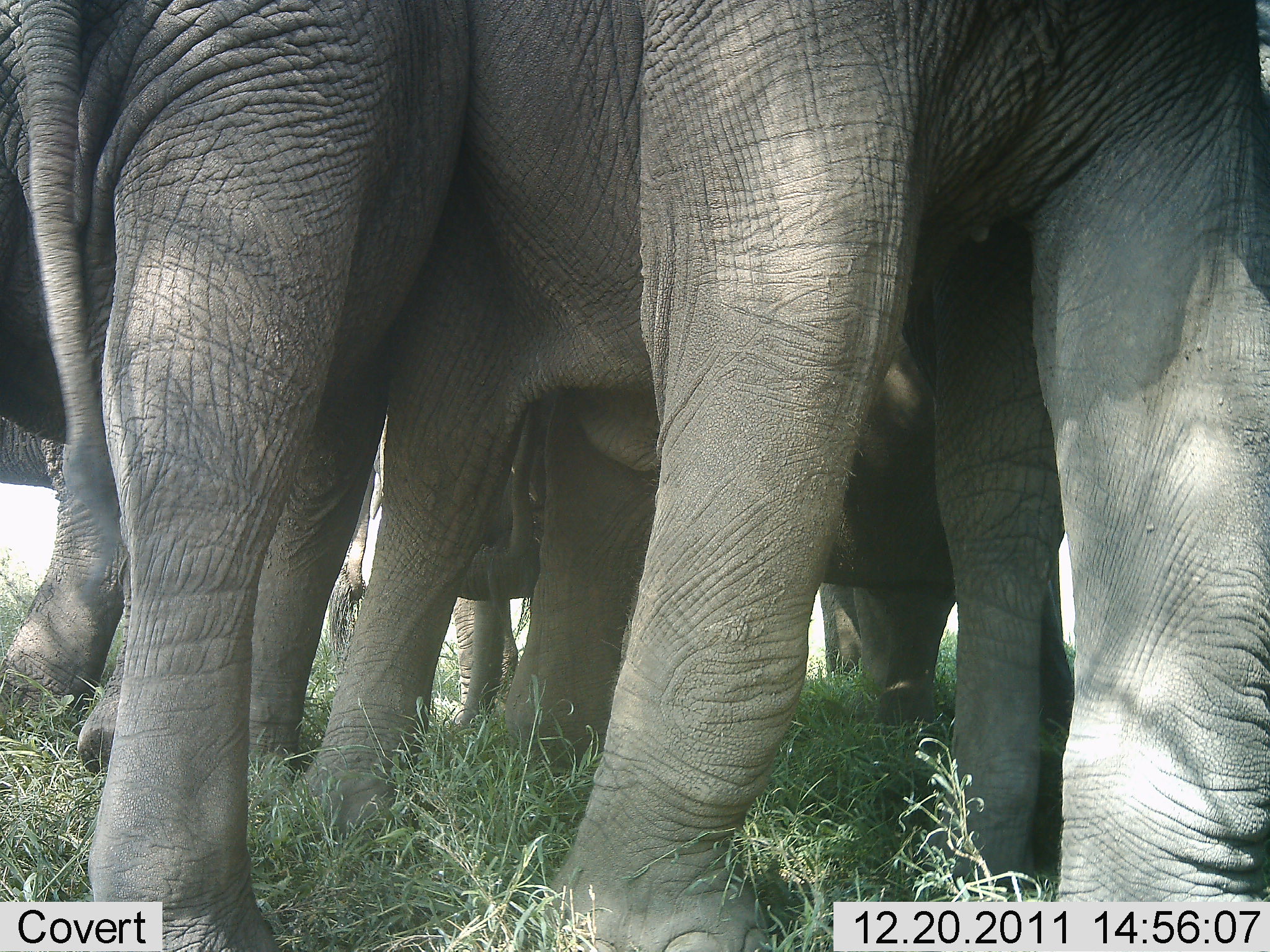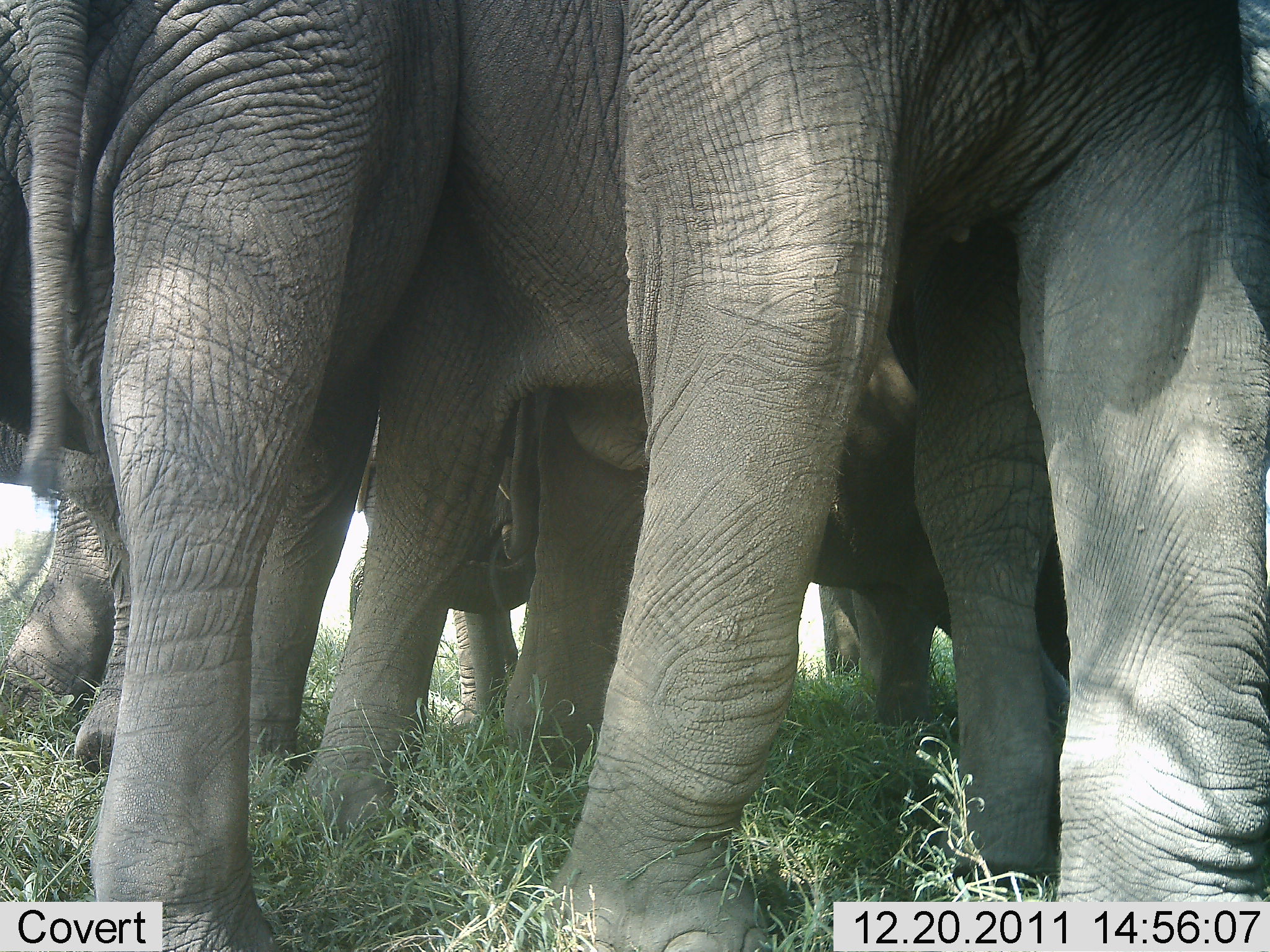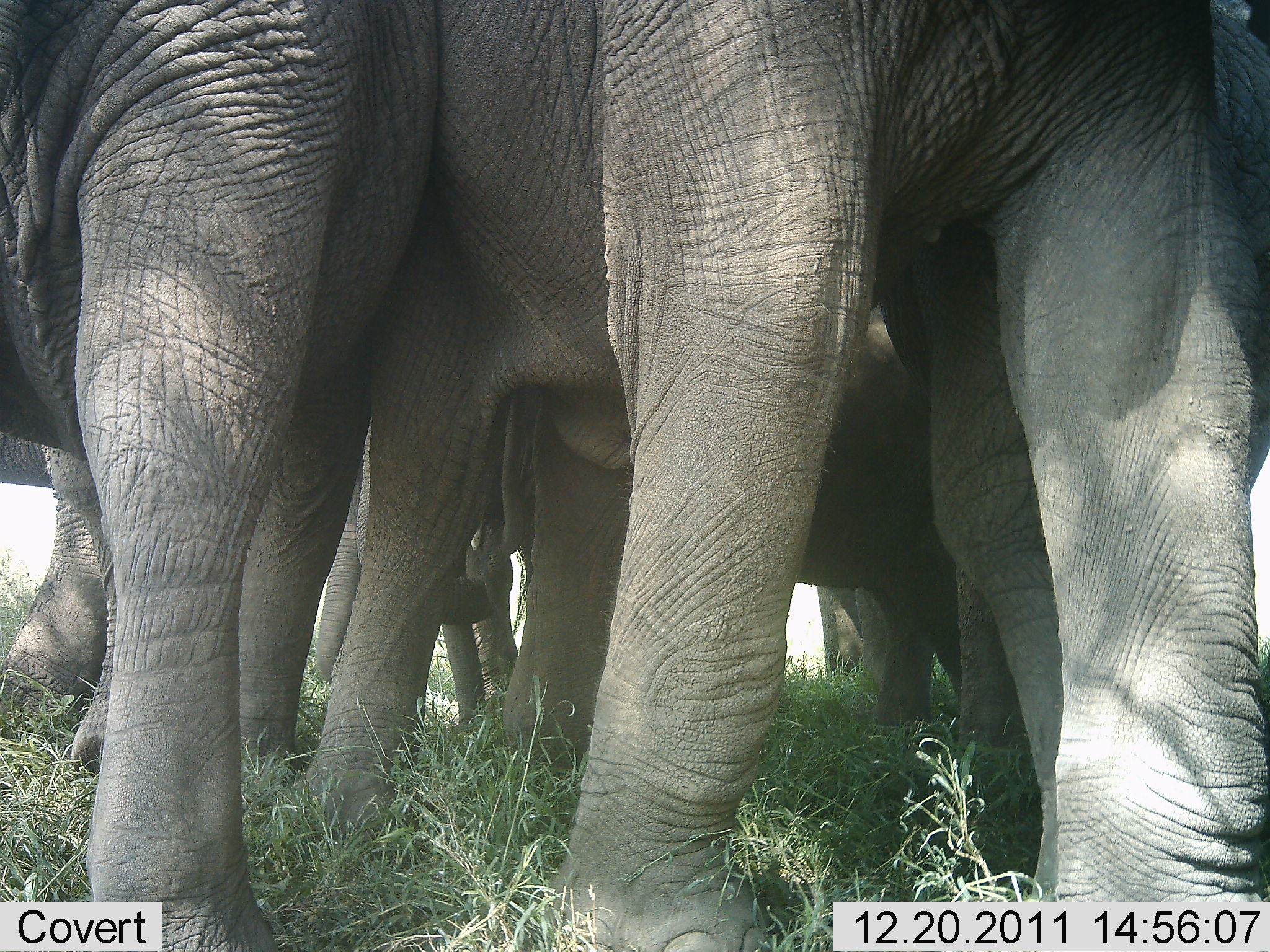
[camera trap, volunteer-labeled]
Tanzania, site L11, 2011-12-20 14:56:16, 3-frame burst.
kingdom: Animalia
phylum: Chordata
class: Mammalia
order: Proboscidea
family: Elephantidae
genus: Loxodonta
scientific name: Loxodonta africana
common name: african bush elephant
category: elephant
Elephant (african bush elephant) (Loxodonta africana), count 5. Behavior (volunteer vote fractions): standing 67%, resting 8%, moving 8%, interacting 42%. Young present (vote fraction): 25%. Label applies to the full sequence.